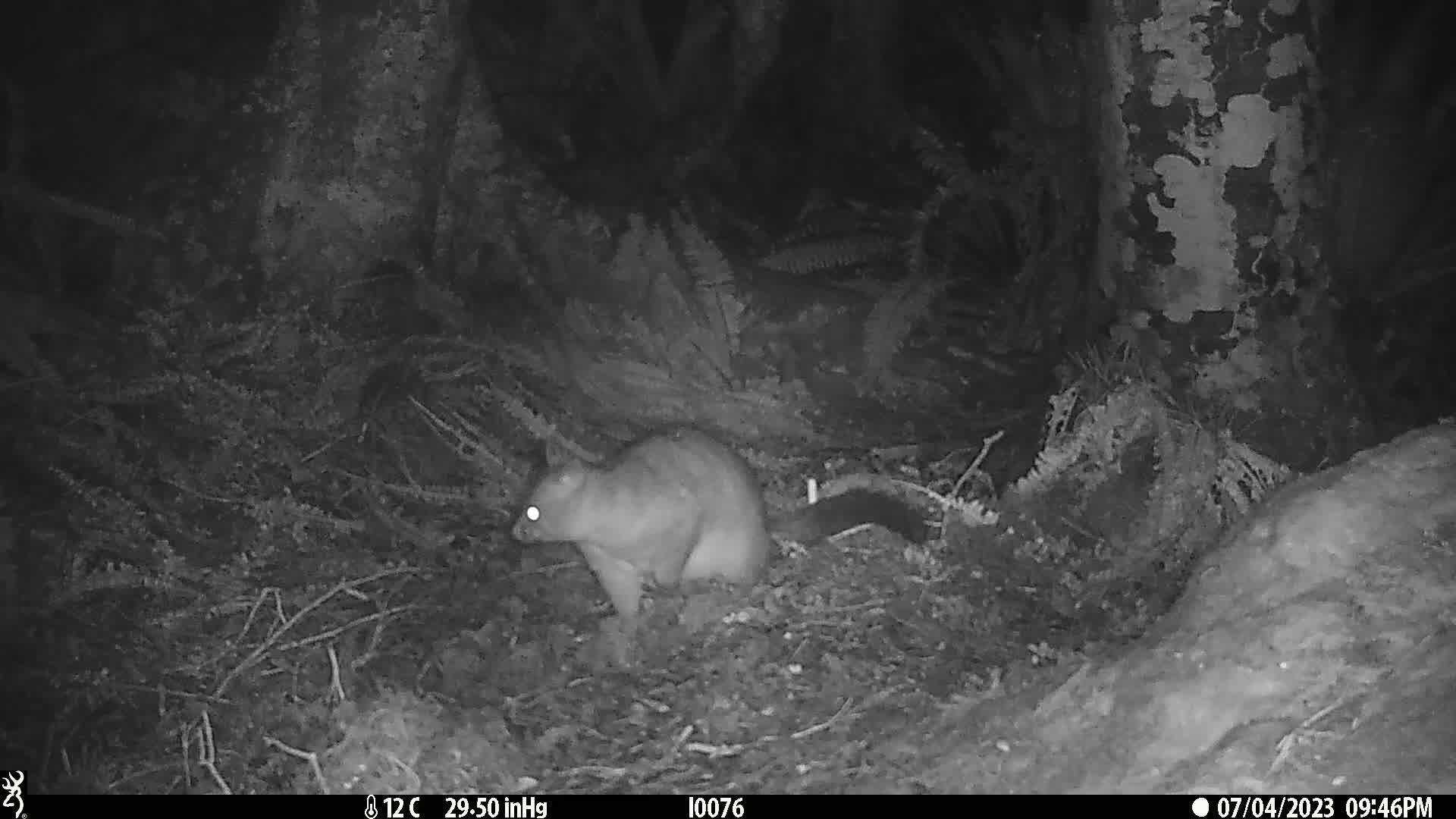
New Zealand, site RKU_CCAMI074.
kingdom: Animalia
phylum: Chordata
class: Mammalia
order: Diprotodontia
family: Phalangeridae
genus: Trichosurus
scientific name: Trichosurus vulpecula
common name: common brushtail possum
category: possum